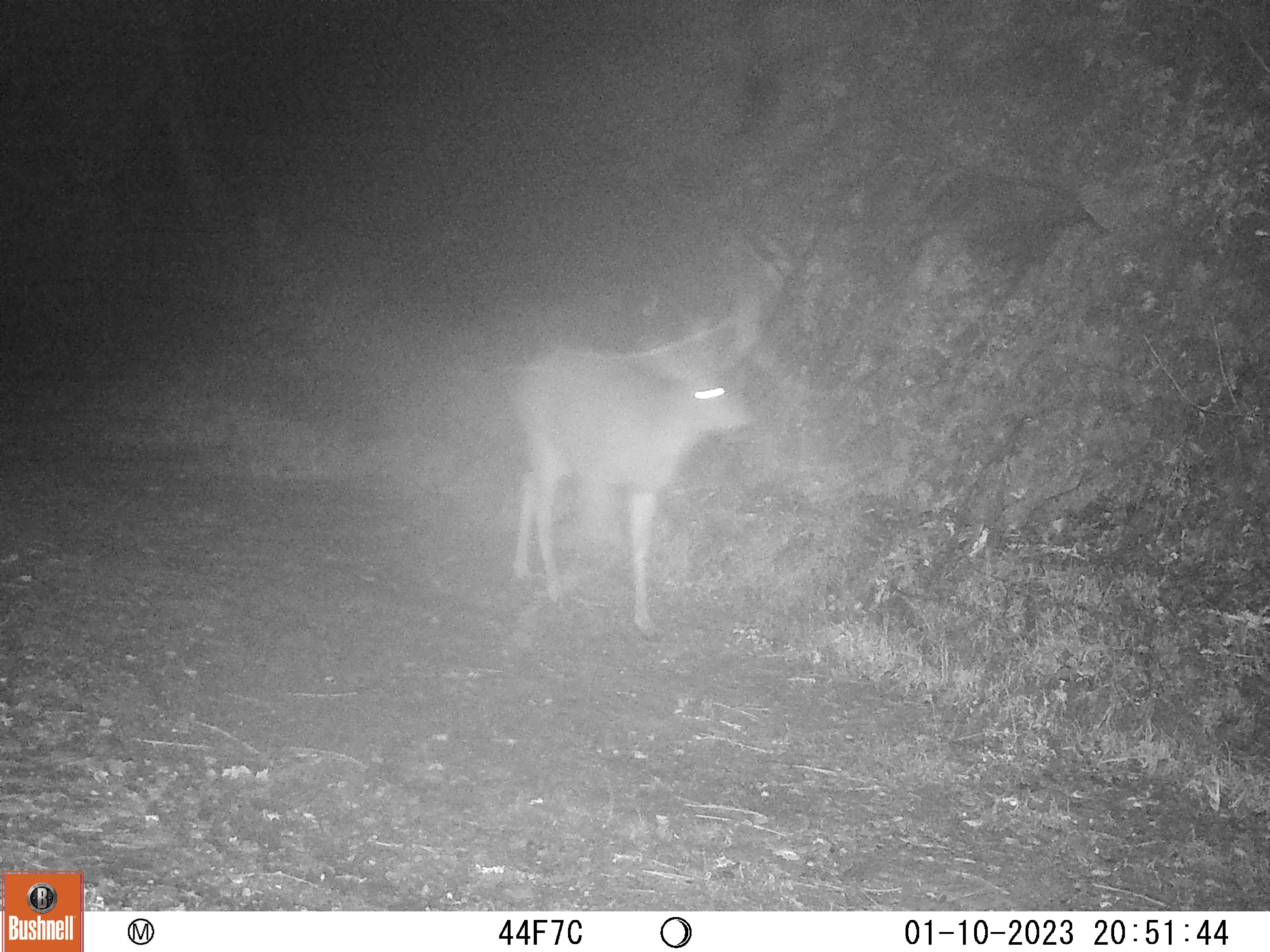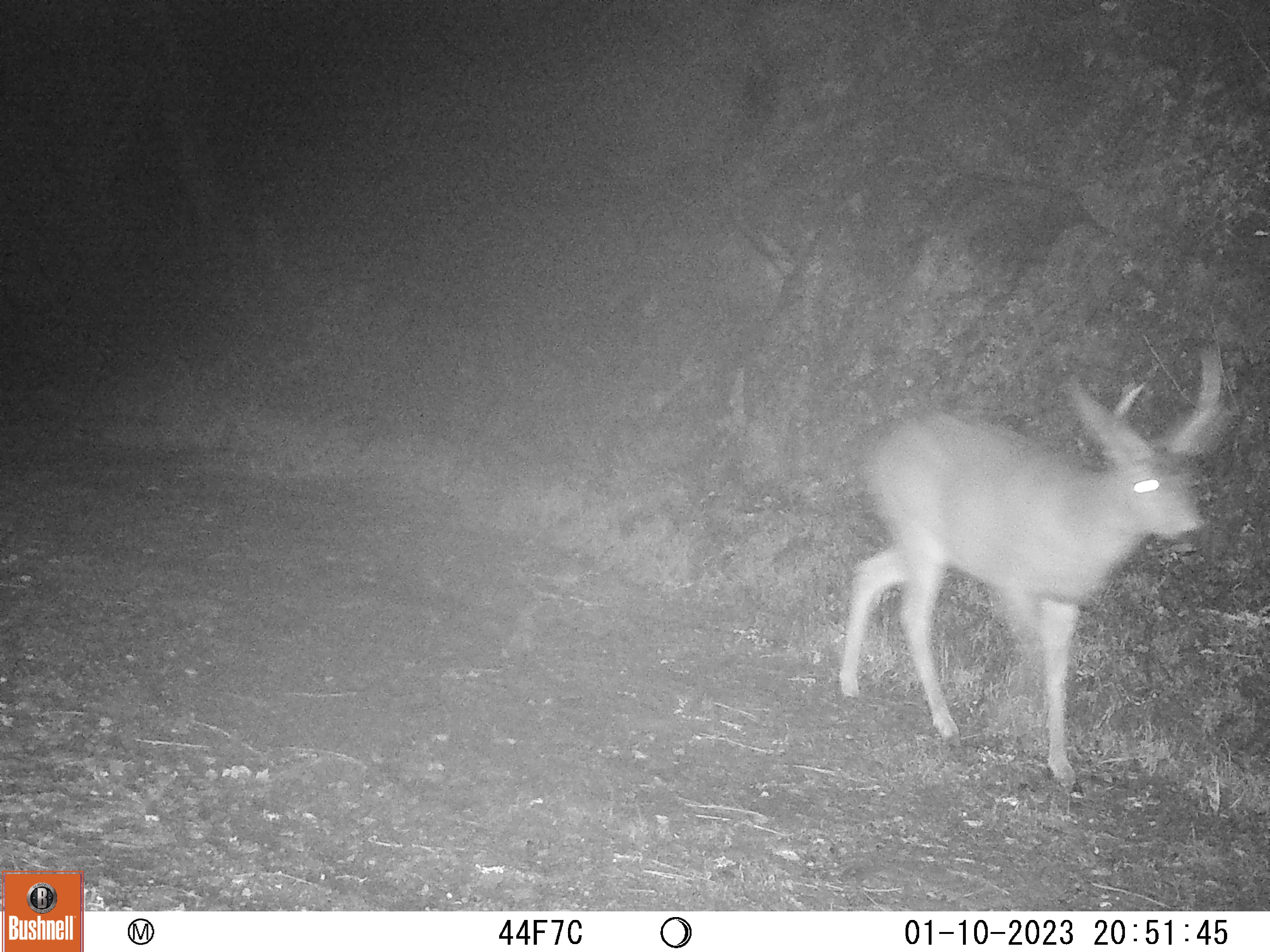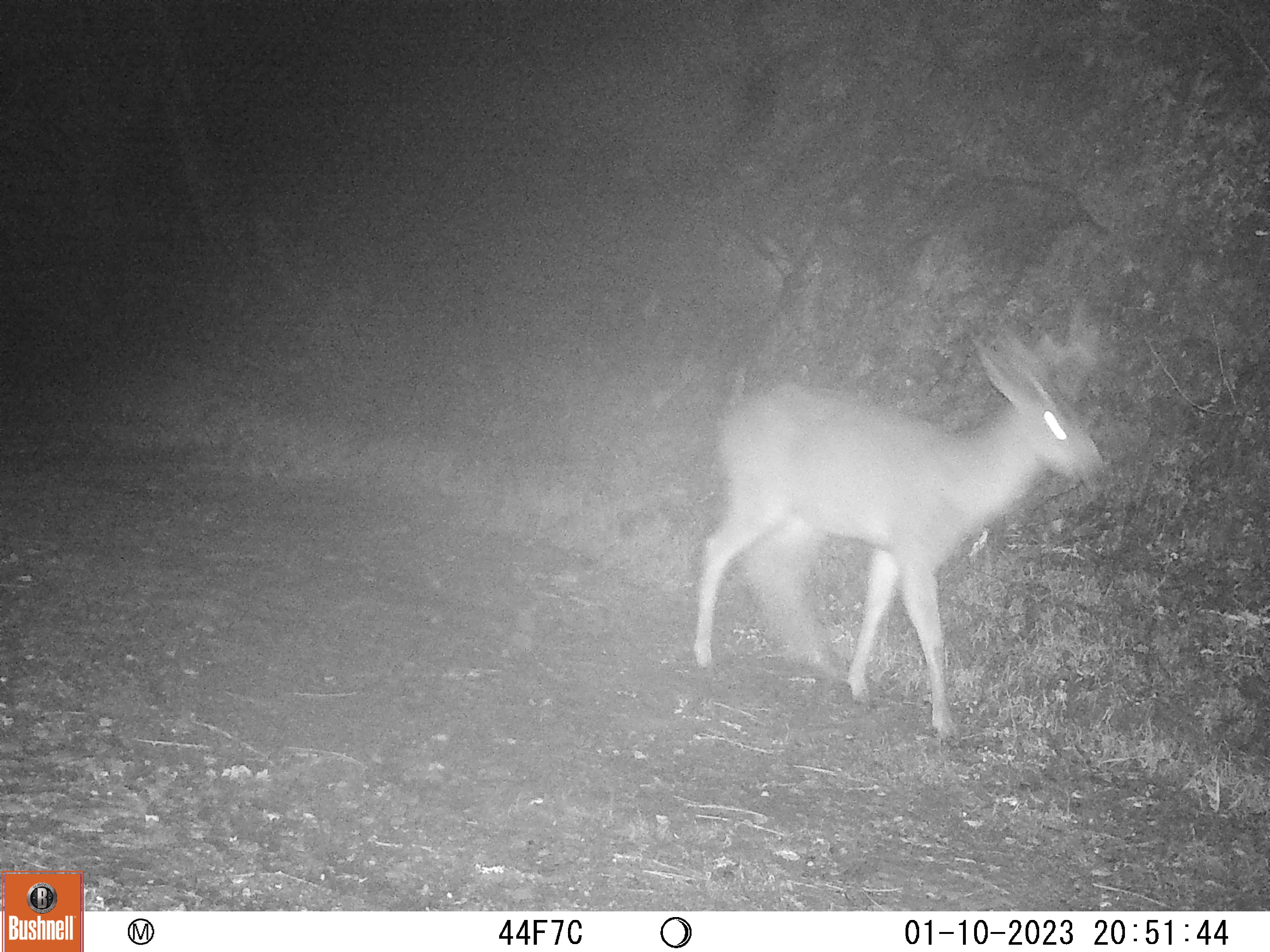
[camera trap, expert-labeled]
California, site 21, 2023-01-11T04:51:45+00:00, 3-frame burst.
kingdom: Animalia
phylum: Chordata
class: Mammalia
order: Artiodactyla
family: Cervidae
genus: Odocoileus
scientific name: Odocoileus hemionus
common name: mule deer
Mule deer (Odocoileus hemionus).